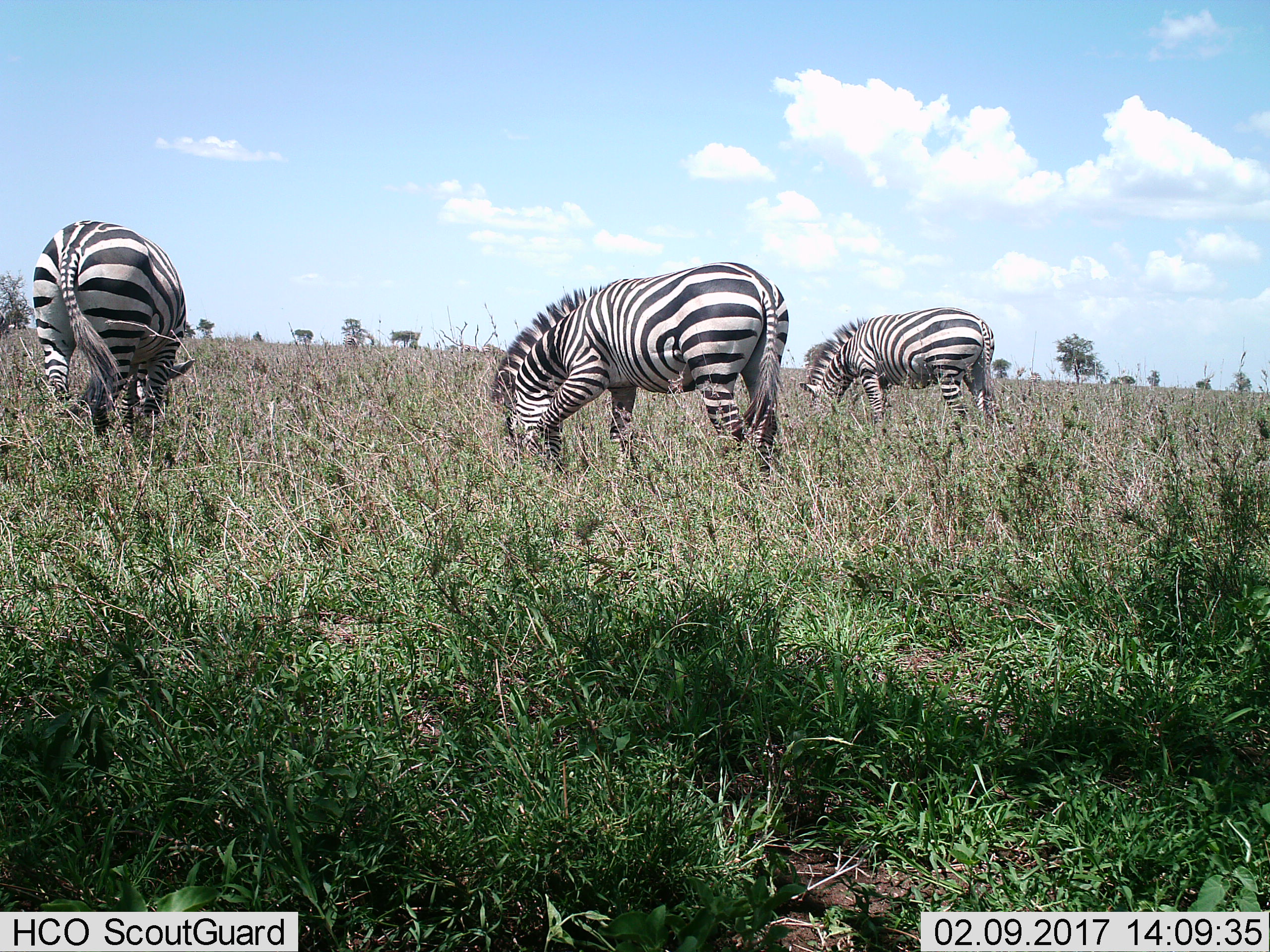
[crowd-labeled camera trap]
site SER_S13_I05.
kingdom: Animalia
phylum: Chordata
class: Mammalia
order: Perissodactyla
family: Equidae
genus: Equus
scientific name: Equus quagga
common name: plains zebra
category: zebraplains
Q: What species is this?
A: Zebraplains (plains zebra) (Equus quagga).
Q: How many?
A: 3.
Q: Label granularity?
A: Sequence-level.